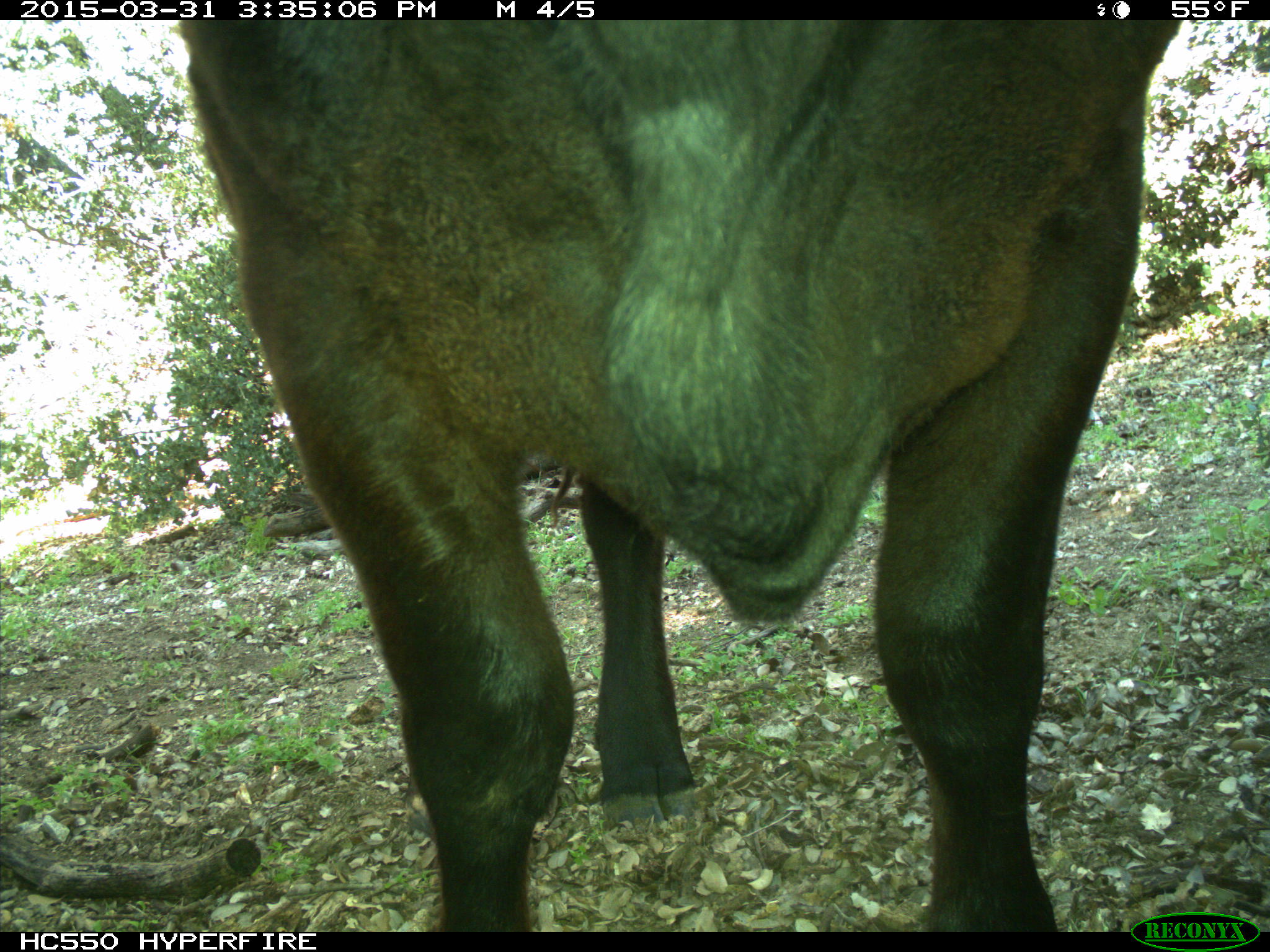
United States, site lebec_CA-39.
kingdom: Animalia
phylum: Chordata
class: Mammalia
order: Artiodactyla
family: Bovidae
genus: Bos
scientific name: Bos taurus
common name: domestic cow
Bos taurus (domestic cow).